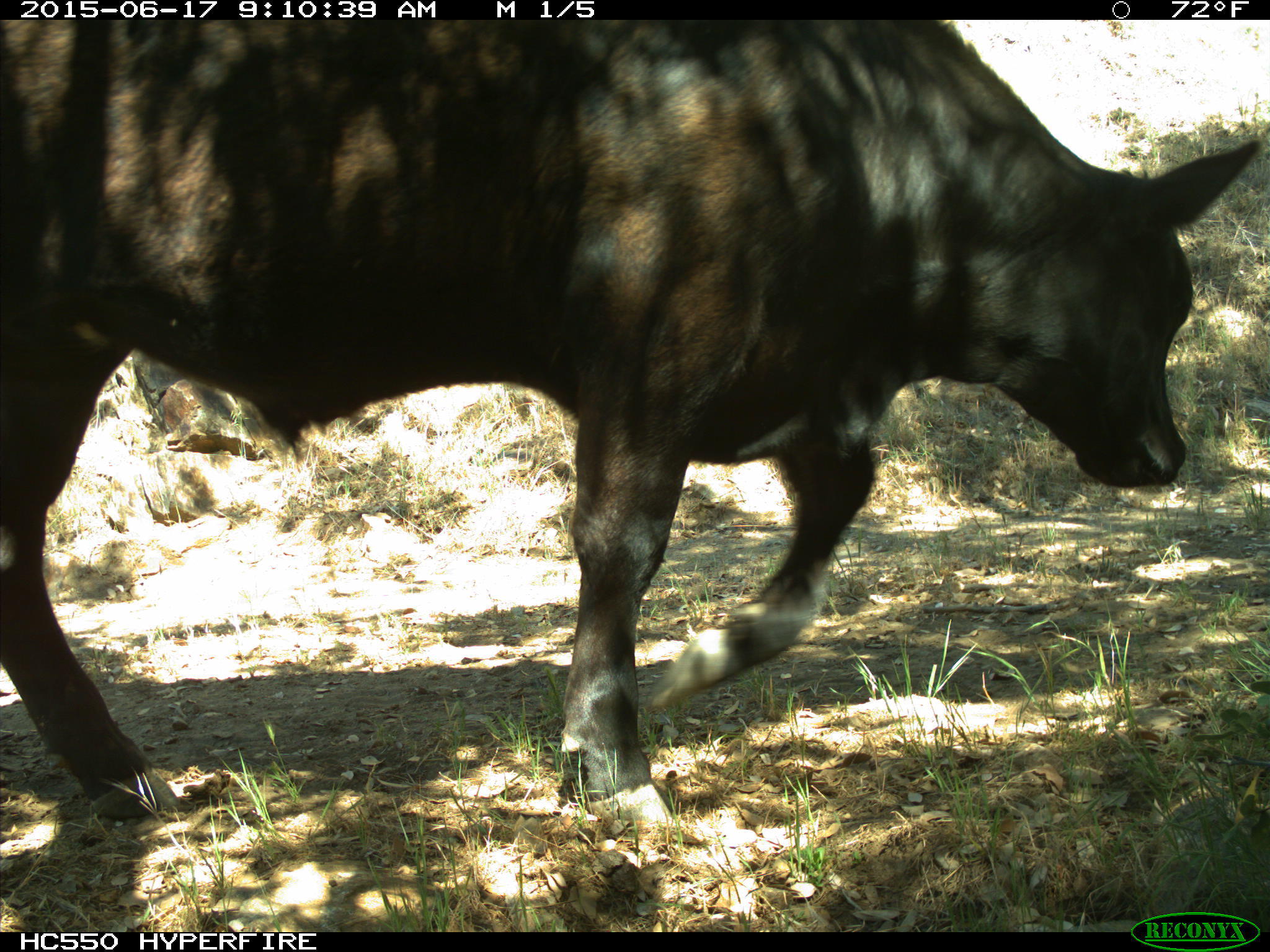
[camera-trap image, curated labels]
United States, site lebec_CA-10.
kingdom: Animalia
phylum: Chordata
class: Mammalia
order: Artiodactyla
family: Bovidae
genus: Bos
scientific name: Bos taurus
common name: domestic cow